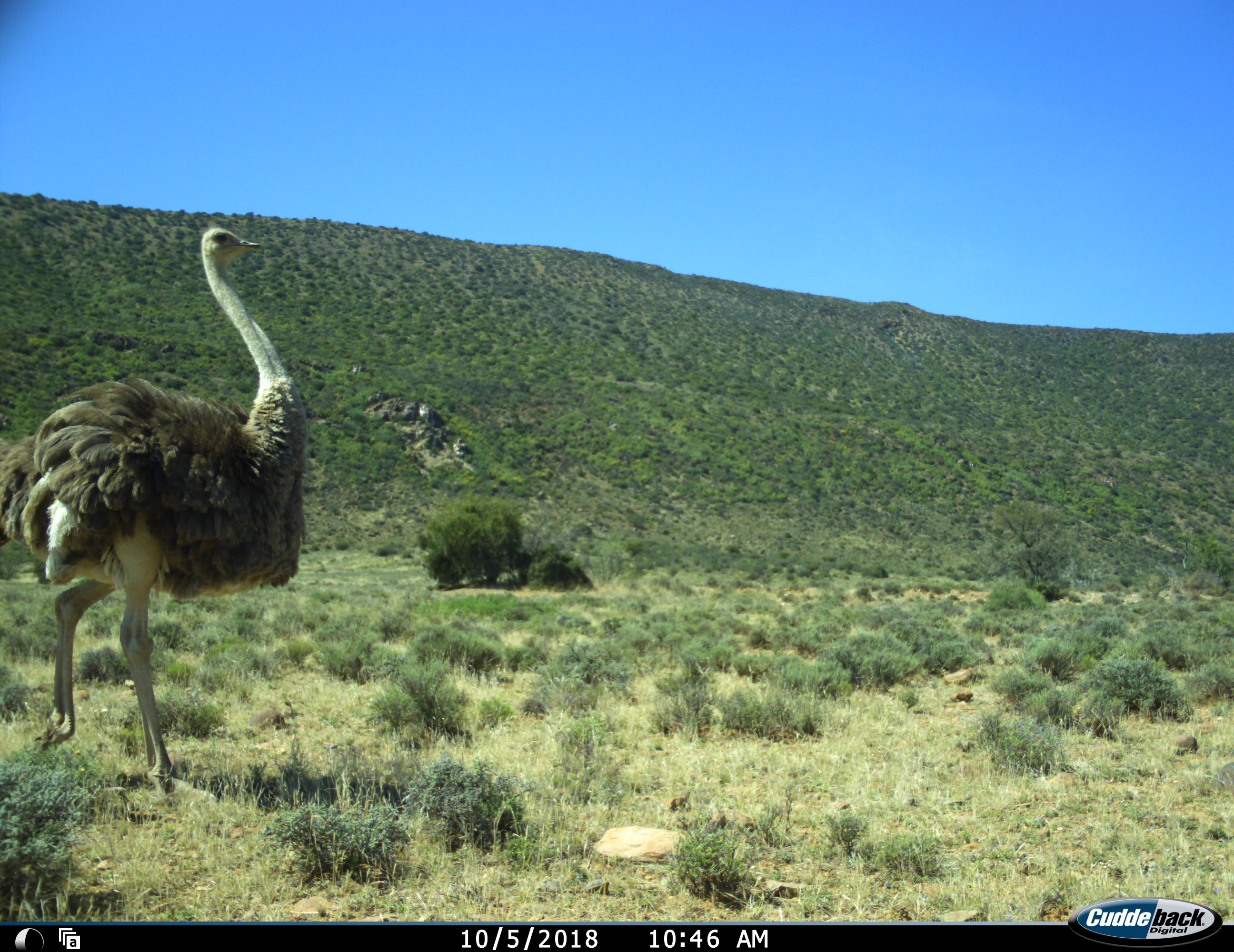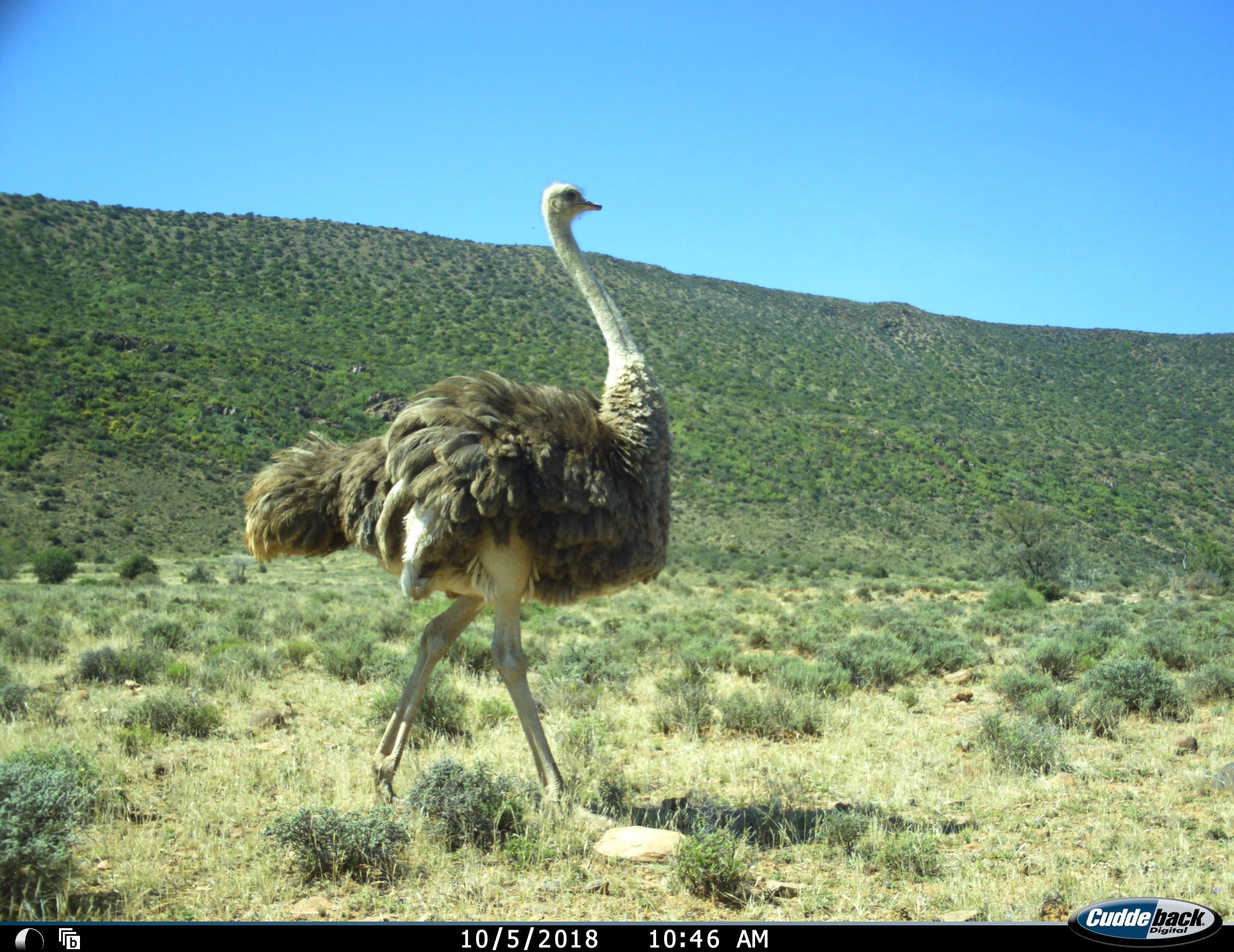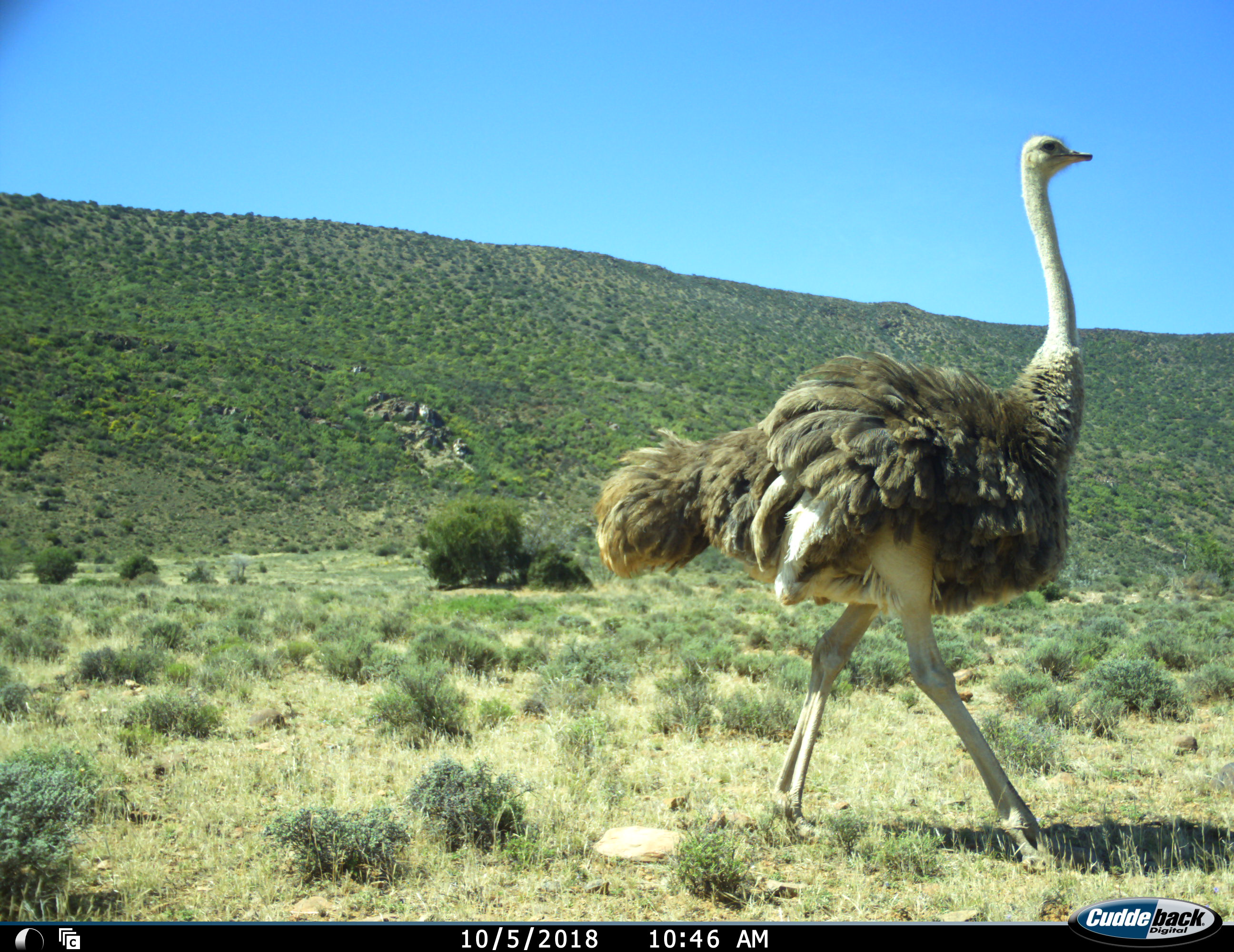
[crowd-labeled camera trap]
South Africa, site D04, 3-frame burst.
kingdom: Animalia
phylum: Chordata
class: Aves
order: Struthioniformes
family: Struthionidae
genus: Struthio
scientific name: Struthio camelus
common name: ostrich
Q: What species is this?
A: Ostrich (Struthio camelus).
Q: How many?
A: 1.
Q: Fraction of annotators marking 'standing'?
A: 0%.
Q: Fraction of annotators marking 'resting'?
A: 0%.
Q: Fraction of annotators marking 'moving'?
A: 100%.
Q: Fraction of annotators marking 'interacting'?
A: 0%.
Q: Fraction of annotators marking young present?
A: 0%.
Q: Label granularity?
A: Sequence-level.